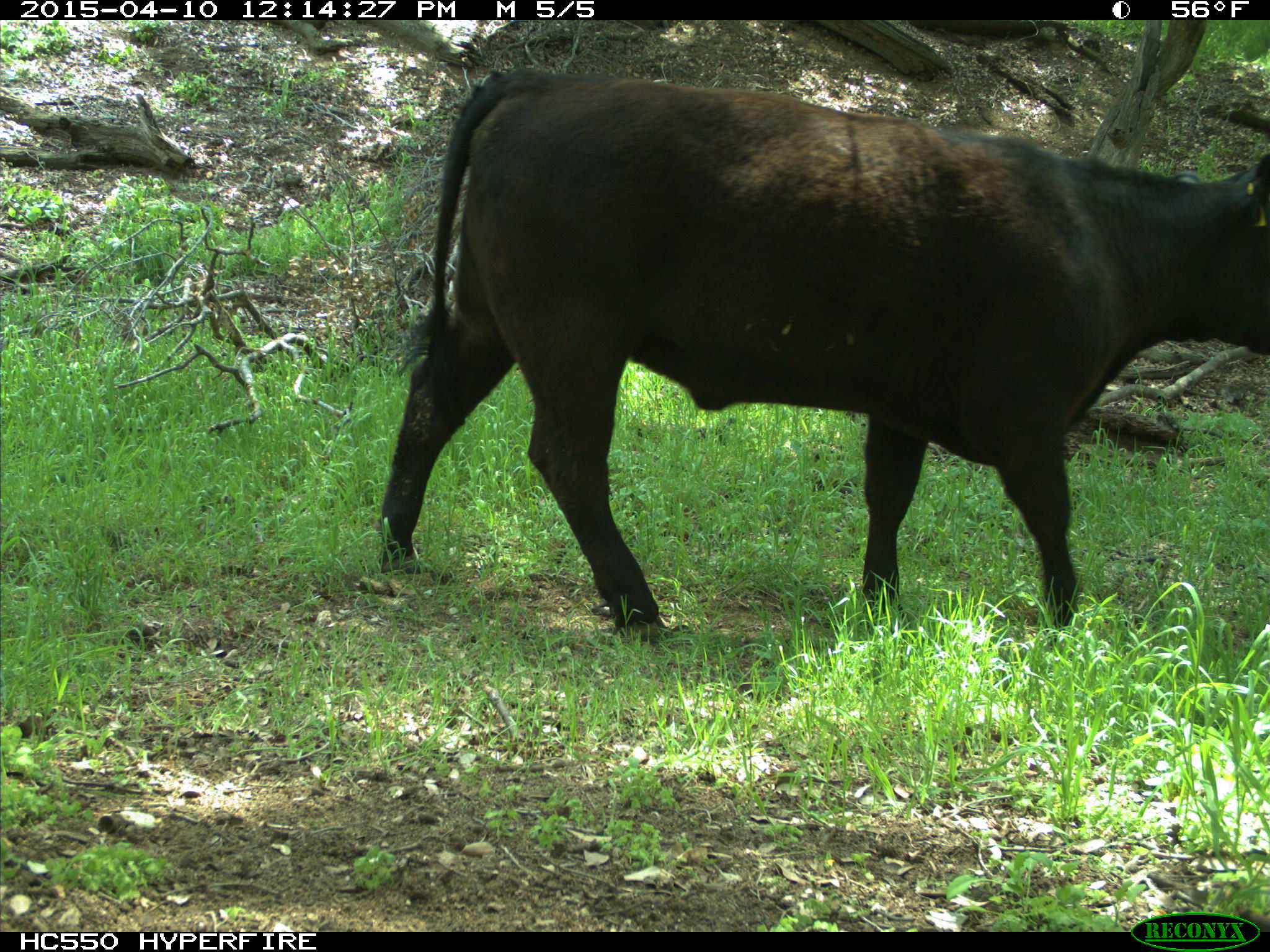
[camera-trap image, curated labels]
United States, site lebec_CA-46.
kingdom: Animalia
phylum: Chordata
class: Mammalia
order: Artiodactyla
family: Bovidae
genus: Bos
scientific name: Bos taurus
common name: domestic cow